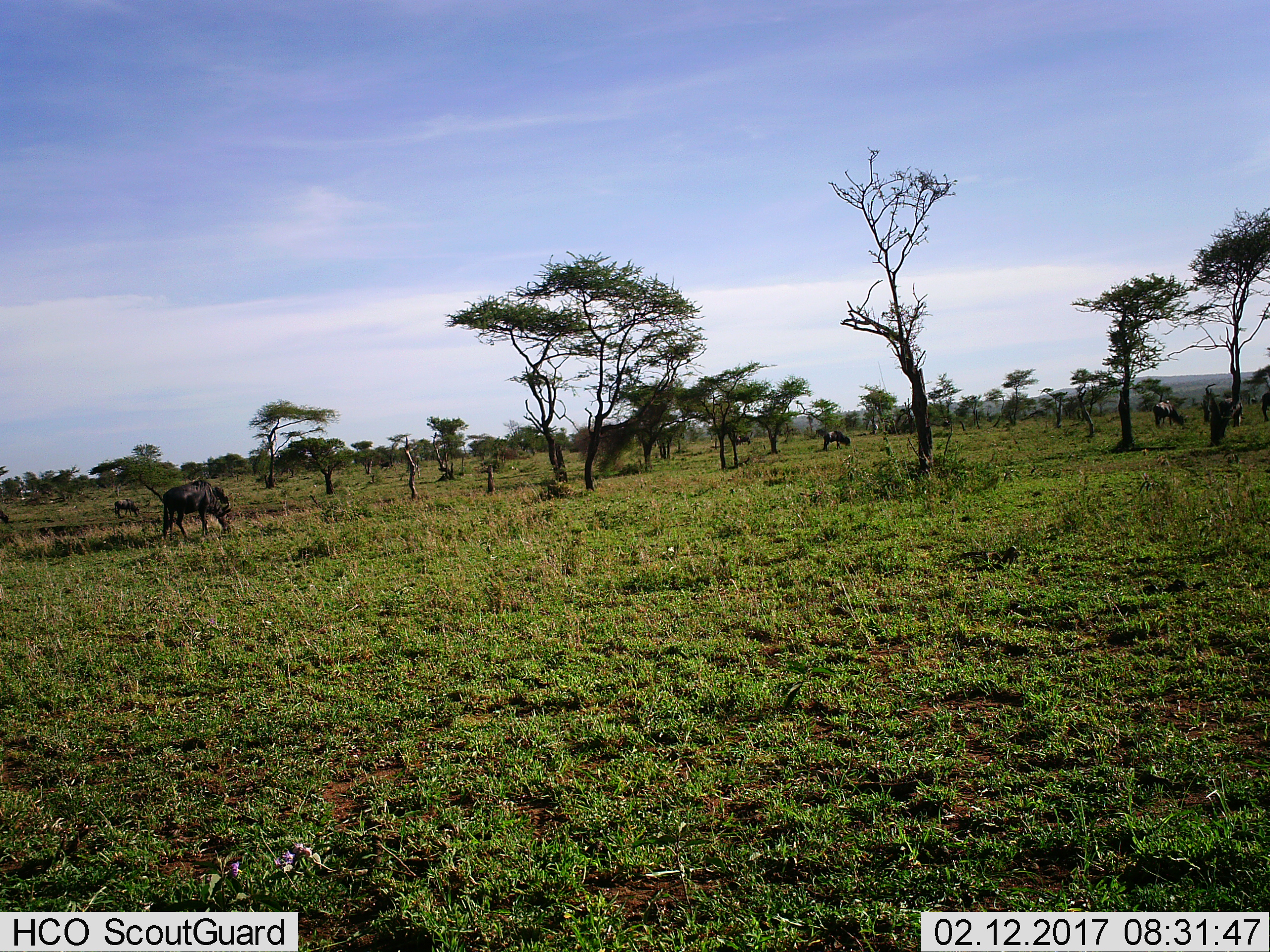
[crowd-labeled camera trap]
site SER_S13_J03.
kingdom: Animalia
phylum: Chordata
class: Mammalia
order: Artiodactyla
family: Bovidae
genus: Connochaetes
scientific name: Connochaetes taurinus taurinus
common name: blue wildebeest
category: wildebeestblue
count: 6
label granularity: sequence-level